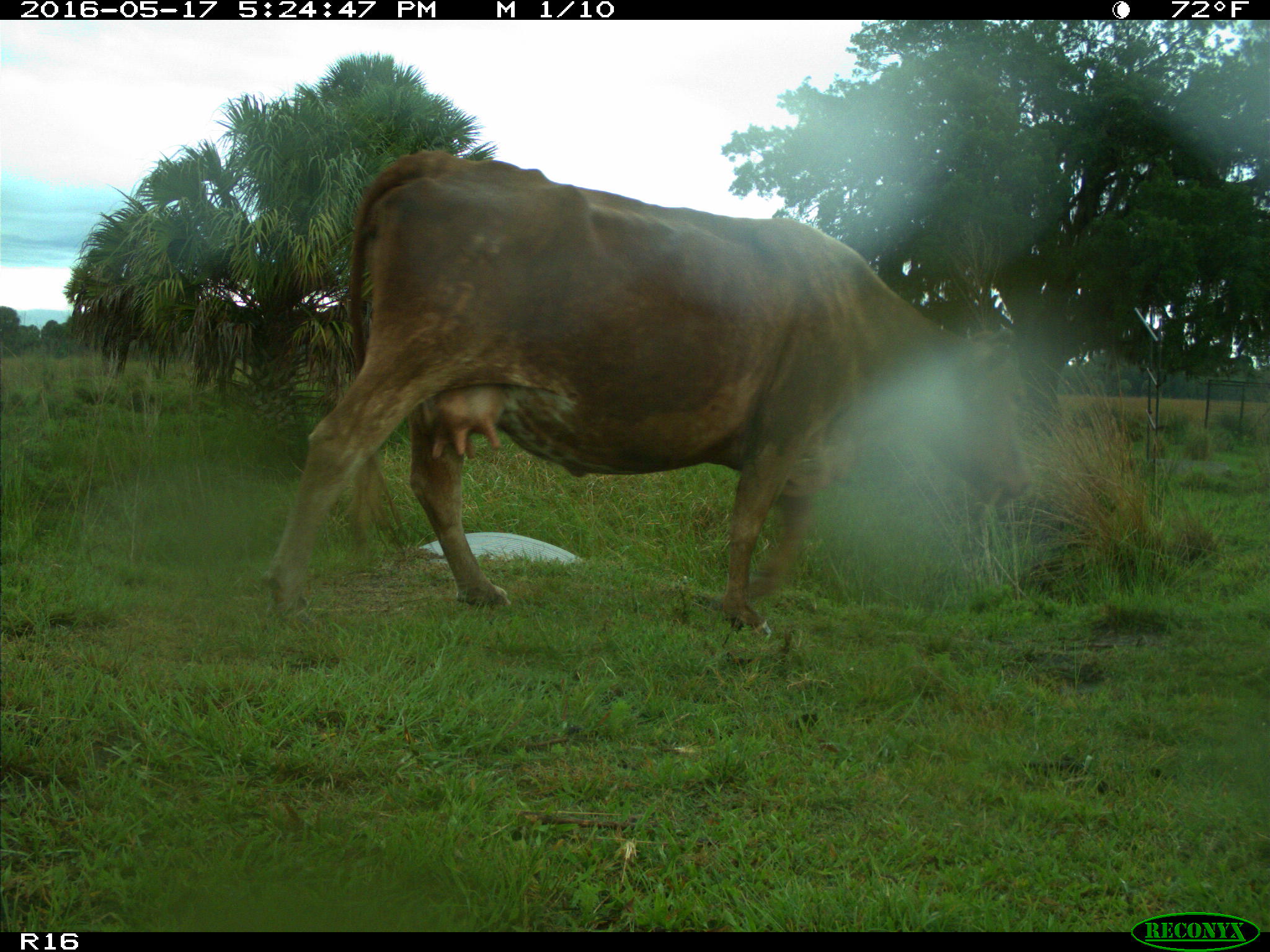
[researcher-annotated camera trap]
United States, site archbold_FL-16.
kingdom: Animalia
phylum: Chordata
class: Mammalia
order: Artiodactyla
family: Bovidae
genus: Bos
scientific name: Bos taurus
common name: domestic cow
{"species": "Bos taurus (domestic cow)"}